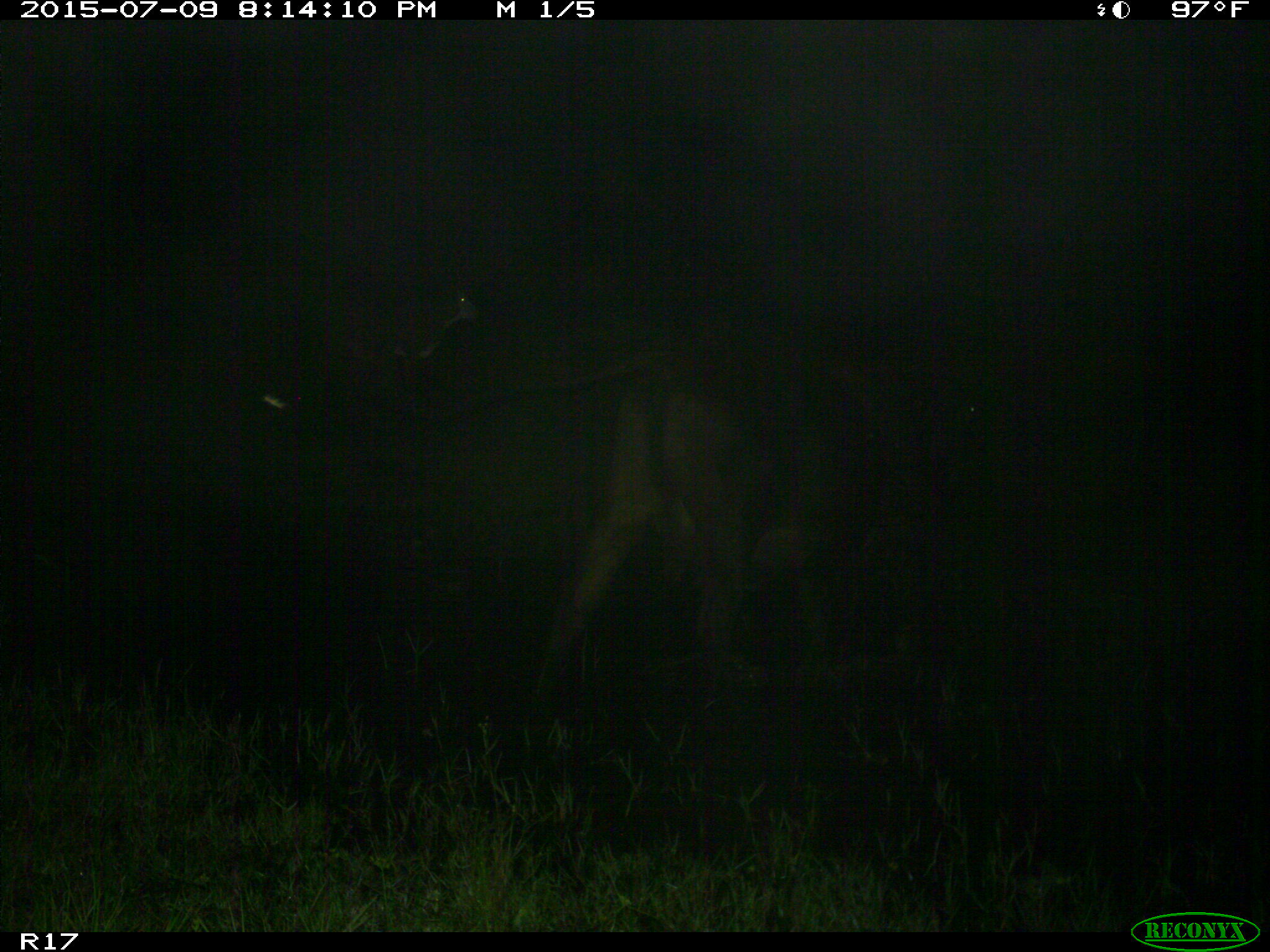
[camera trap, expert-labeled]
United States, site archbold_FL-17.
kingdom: Animalia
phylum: Chordata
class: Mammalia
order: Artiodactyla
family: Bovidae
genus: Bos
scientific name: Bos taurus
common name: domestic cow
Bos taurus (domestic cow).